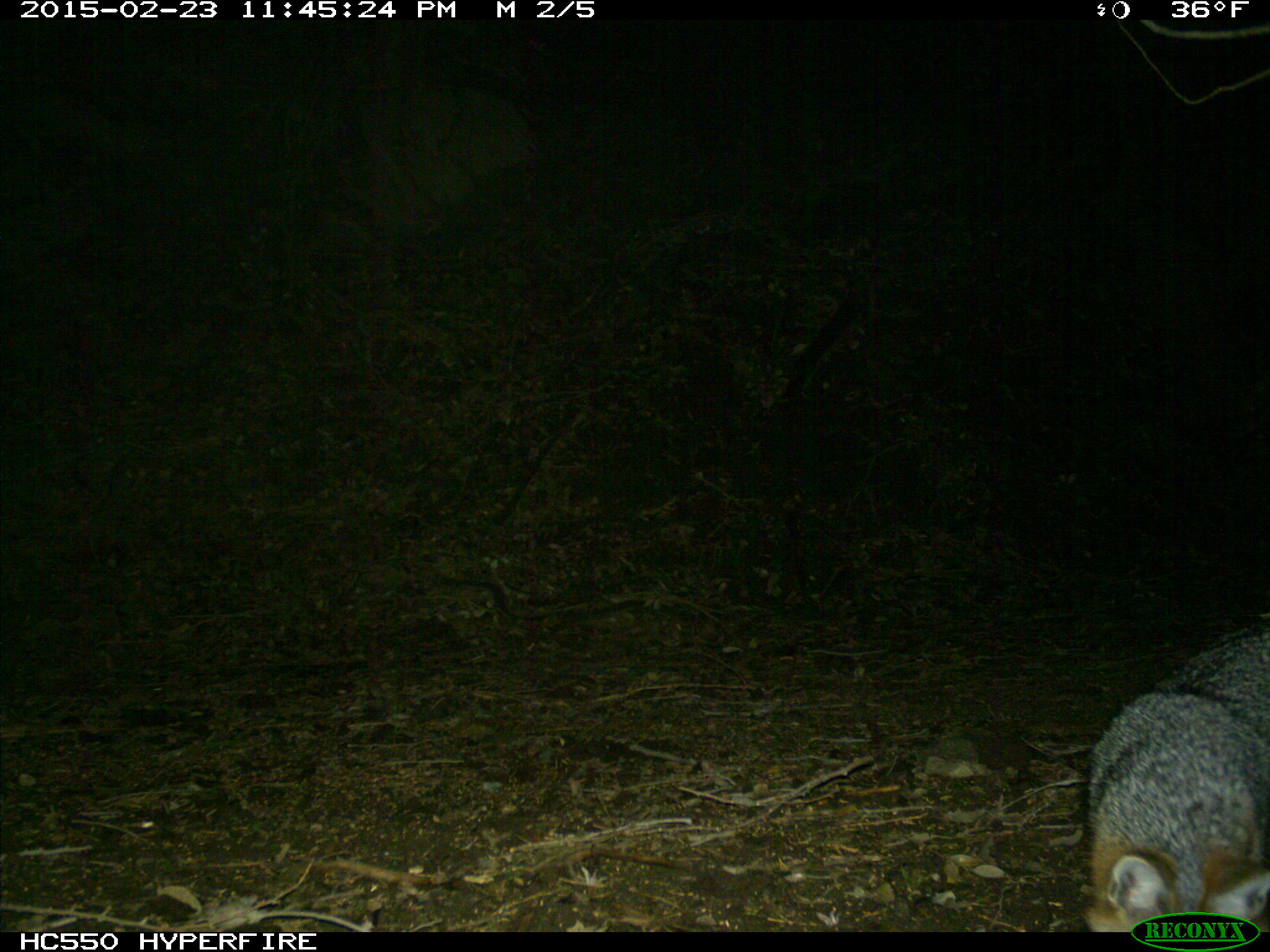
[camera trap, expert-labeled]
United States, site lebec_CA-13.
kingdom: Animalia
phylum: Chordata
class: Mammalia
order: Carnivora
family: Canidae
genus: Urocyon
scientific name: Urocyon cinereoargenteus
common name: gray fox